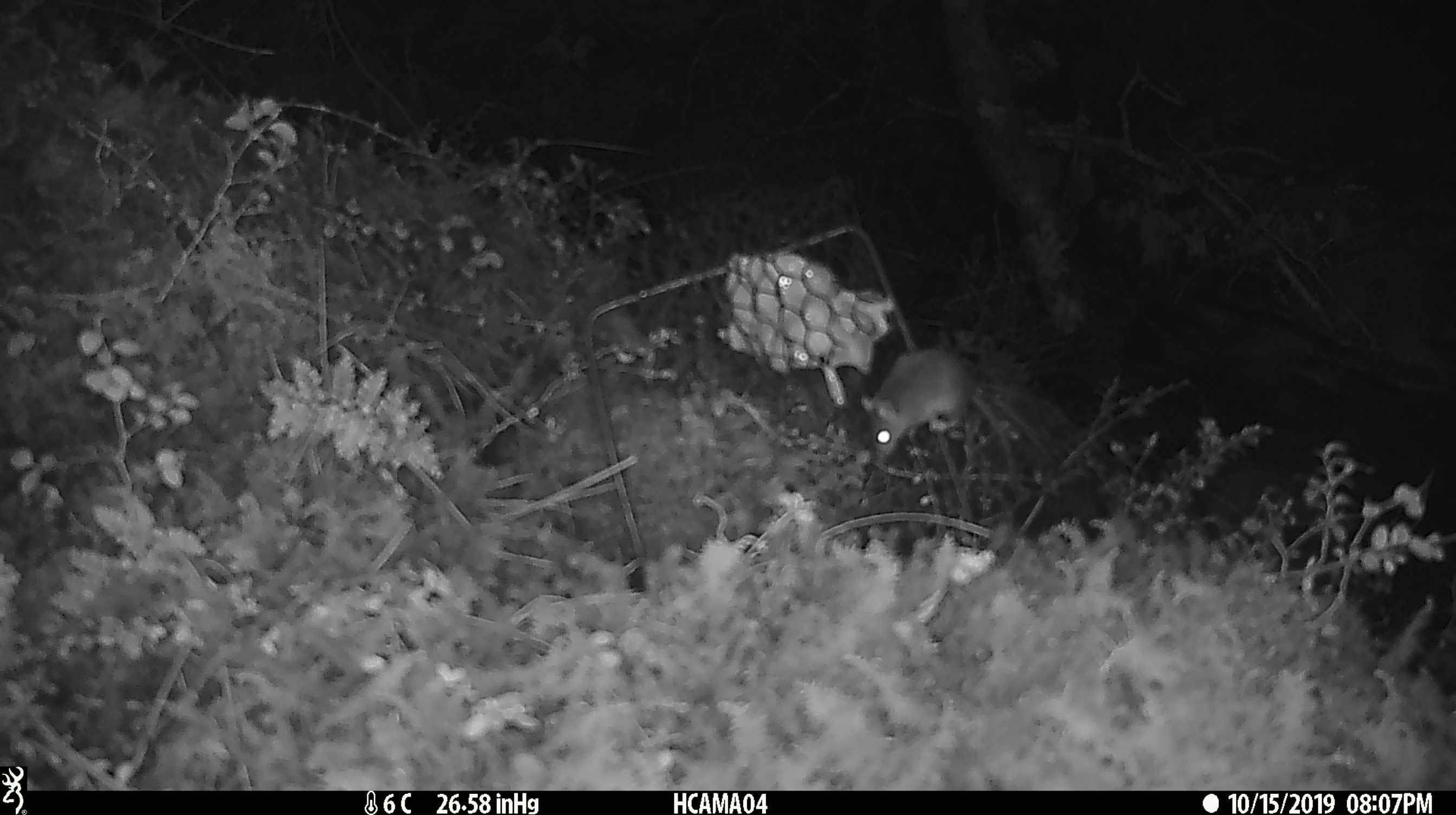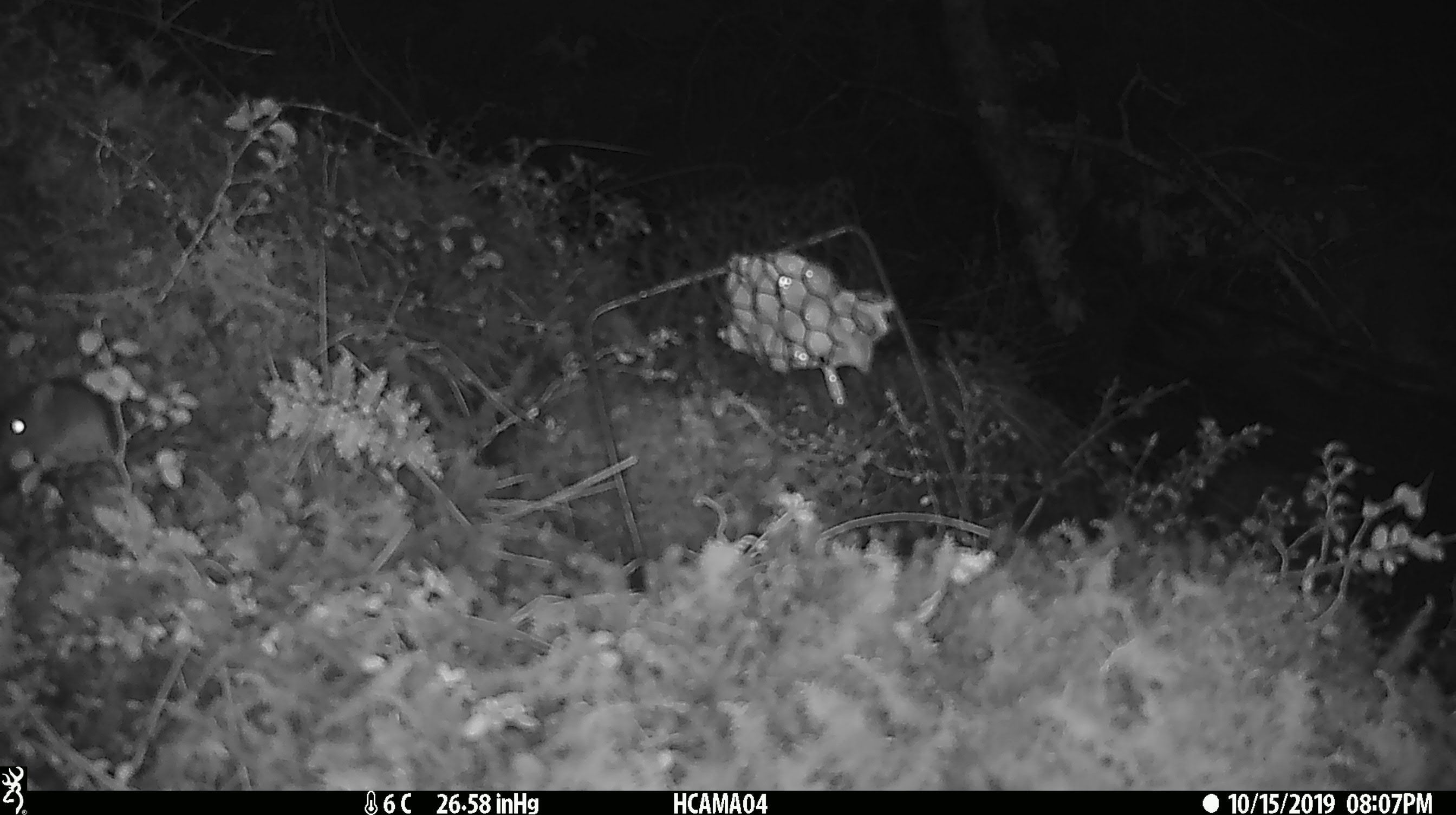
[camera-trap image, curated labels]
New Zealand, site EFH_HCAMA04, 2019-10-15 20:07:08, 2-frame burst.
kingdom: Animalia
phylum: Chordata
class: Mammalia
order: Rodentia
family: Muridae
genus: Mus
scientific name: Mus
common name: mouse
Mouse (Mus).